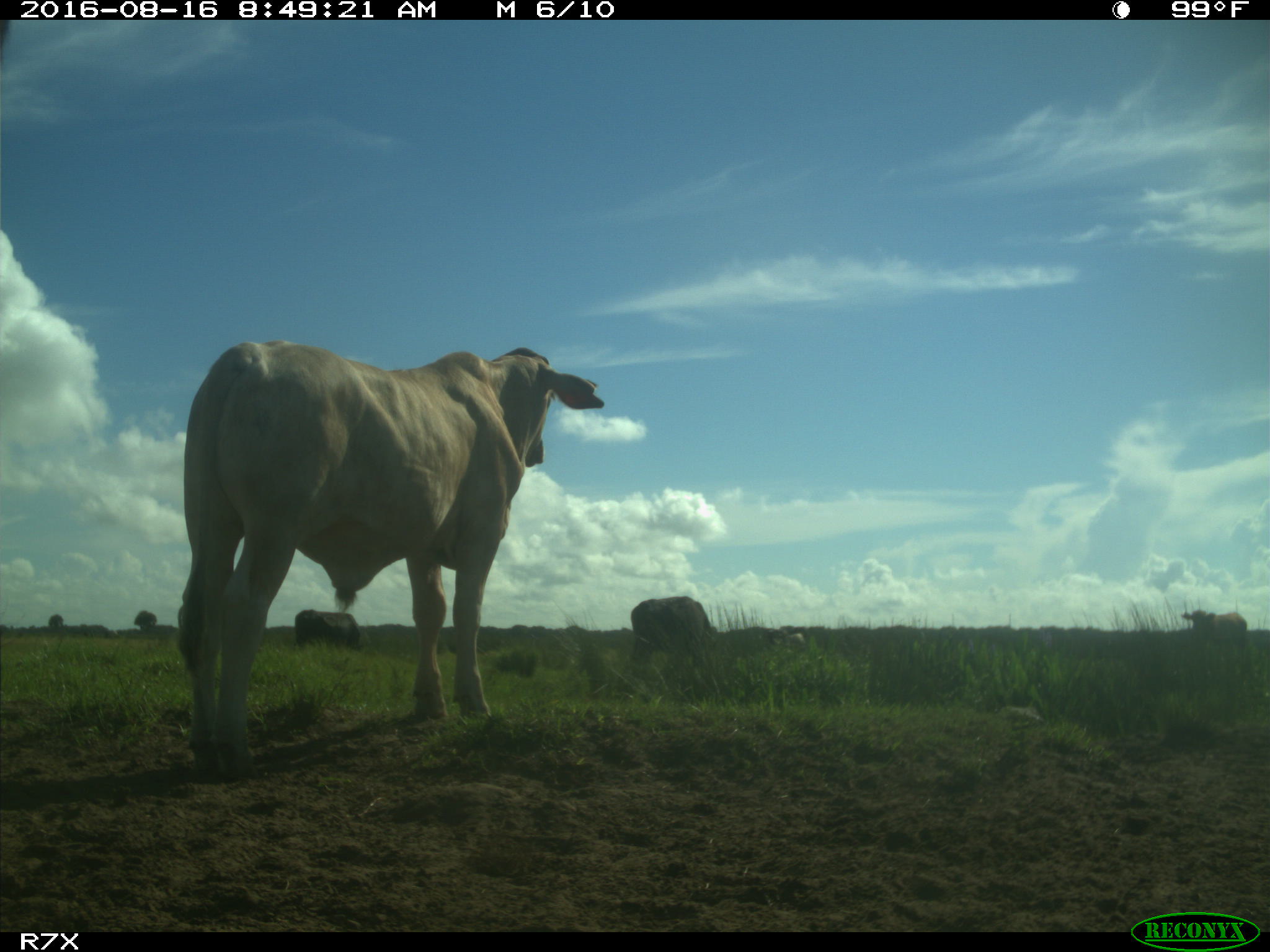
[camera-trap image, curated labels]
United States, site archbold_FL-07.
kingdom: Animalia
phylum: Chordata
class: Mammalia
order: Artiodactyla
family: Bovidae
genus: Bos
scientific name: Bos taurus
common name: domestic cow